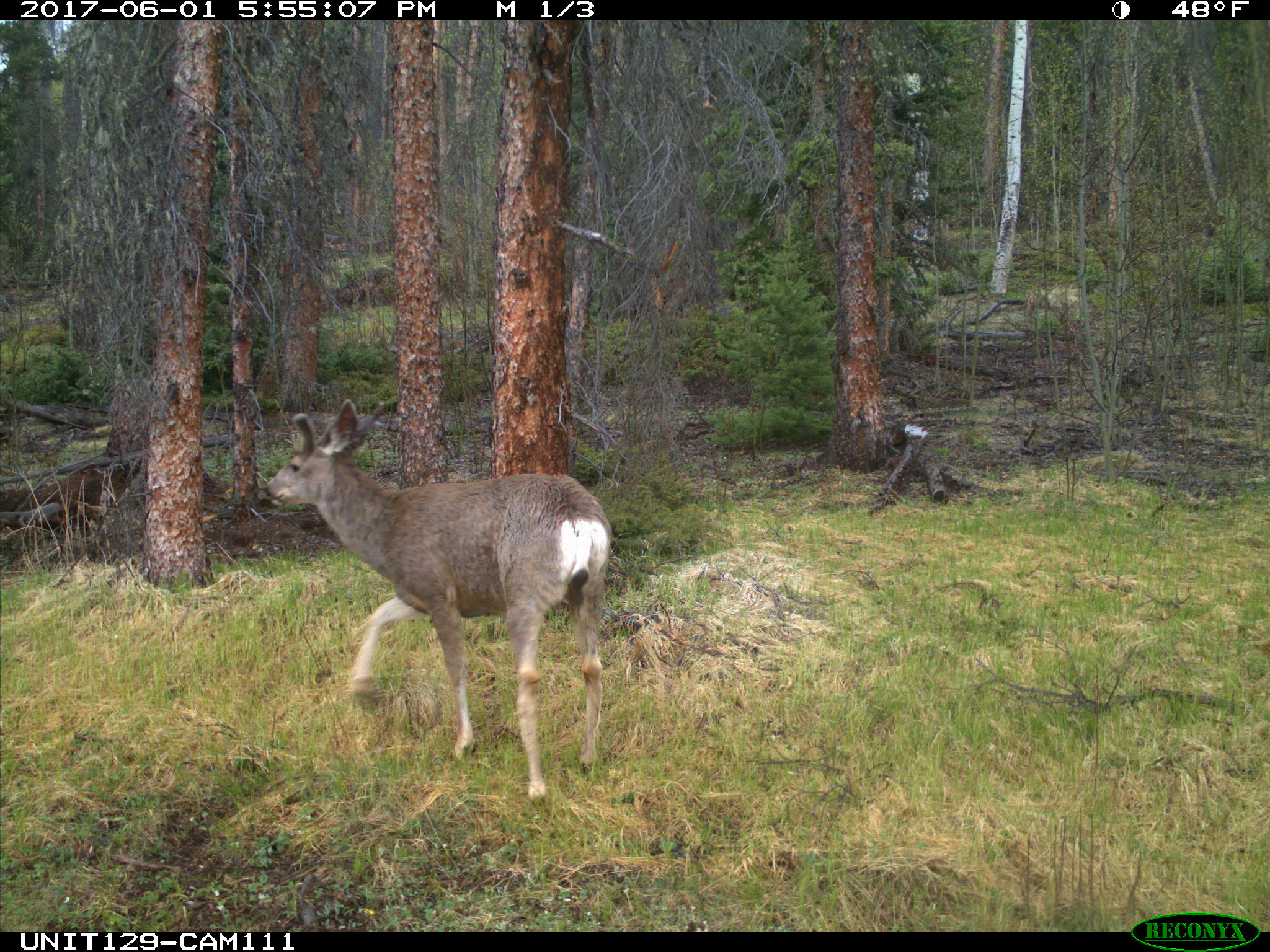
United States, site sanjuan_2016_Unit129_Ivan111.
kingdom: Animalia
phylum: Chordata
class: Mammalia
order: Artiodactyla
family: Cervidae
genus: Odocoileus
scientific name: Odocoileus hemionus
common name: mule deer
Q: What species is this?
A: Odocoileus hemionus (mule deer).